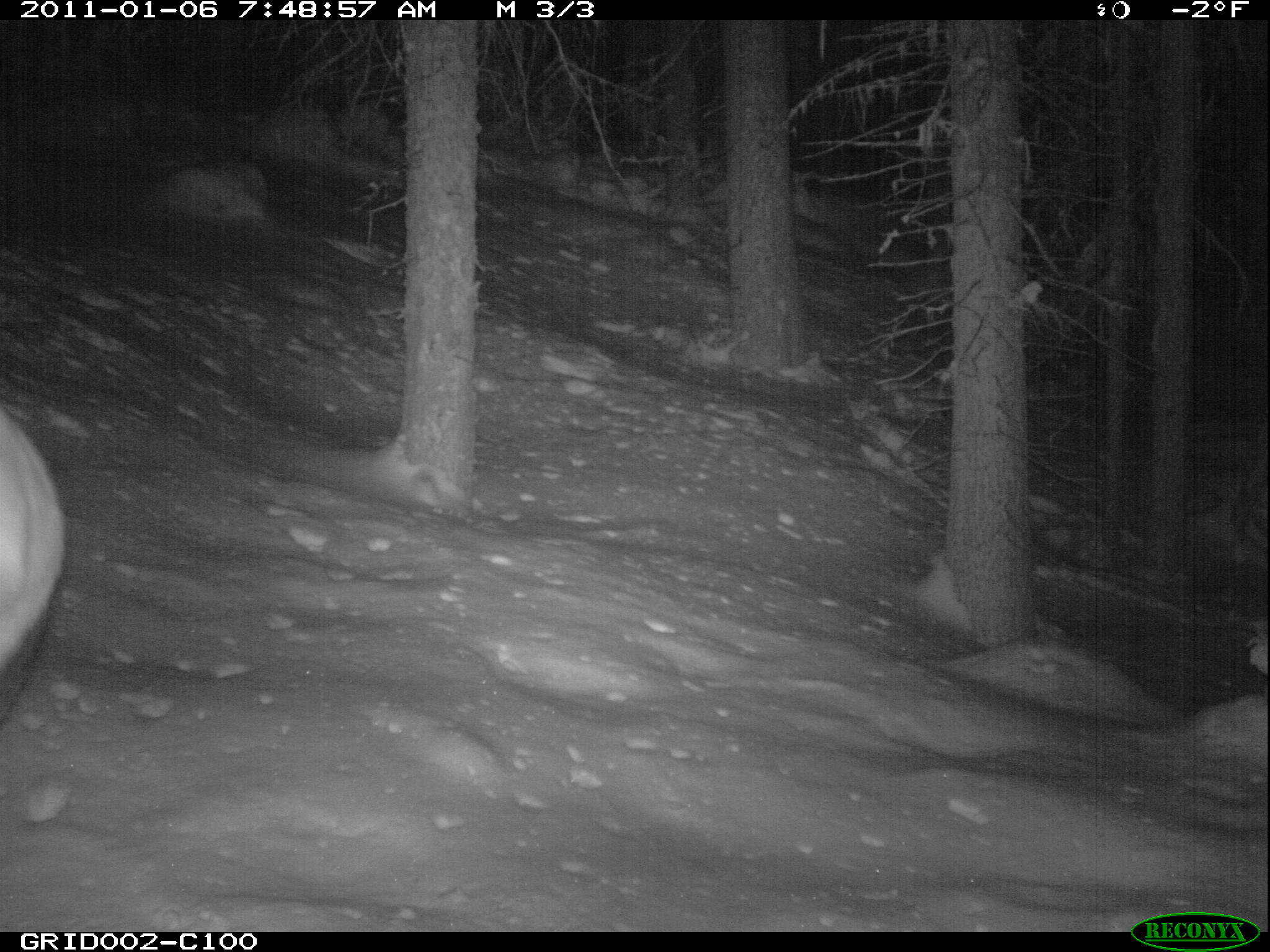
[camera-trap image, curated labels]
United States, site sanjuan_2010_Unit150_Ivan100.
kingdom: Animalia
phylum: Chordata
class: Mammalia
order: Artiodactyla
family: Cervidae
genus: Cervus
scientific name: Cervus elaphus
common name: red deer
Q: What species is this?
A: Cervus elaphus (red deer).